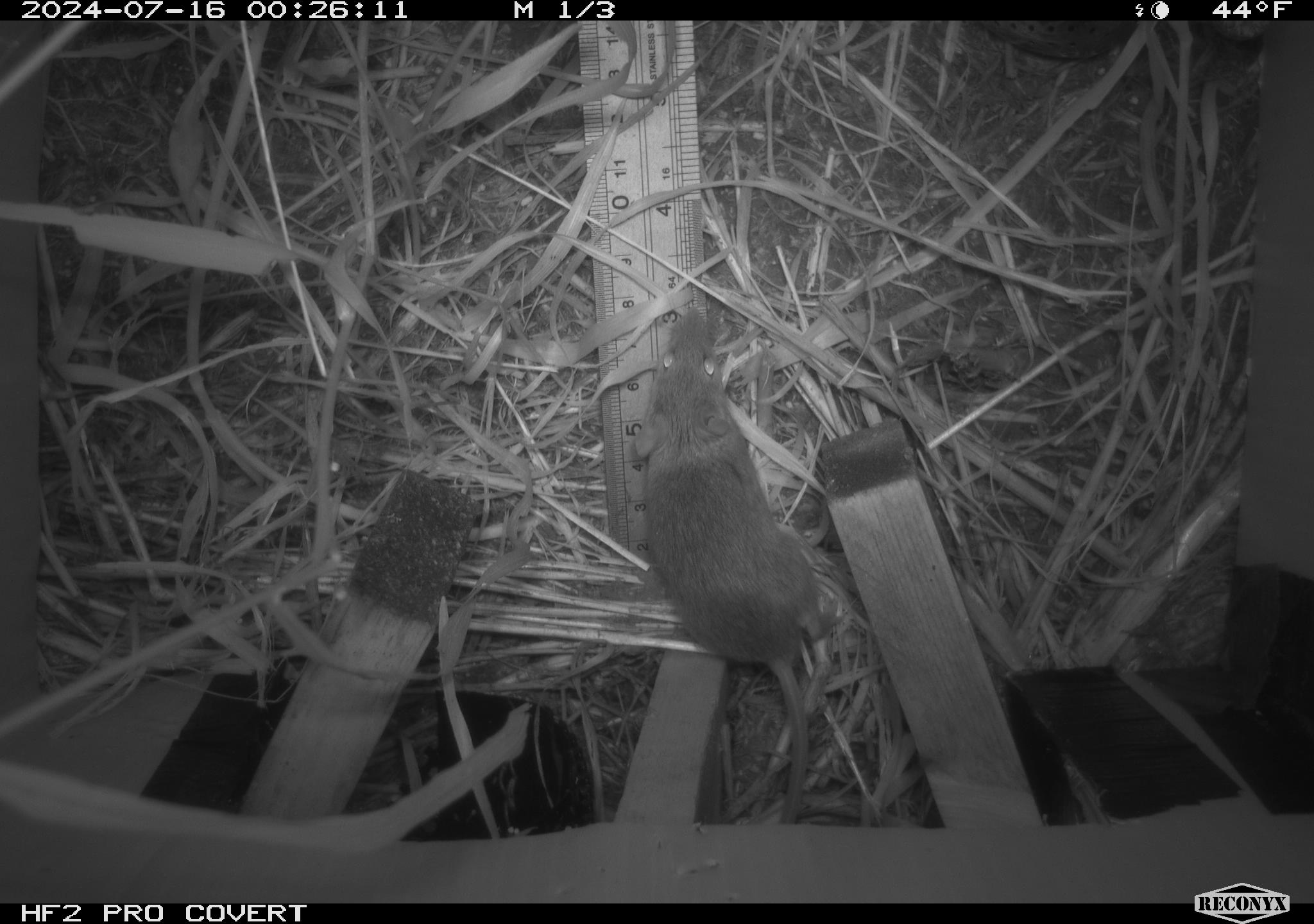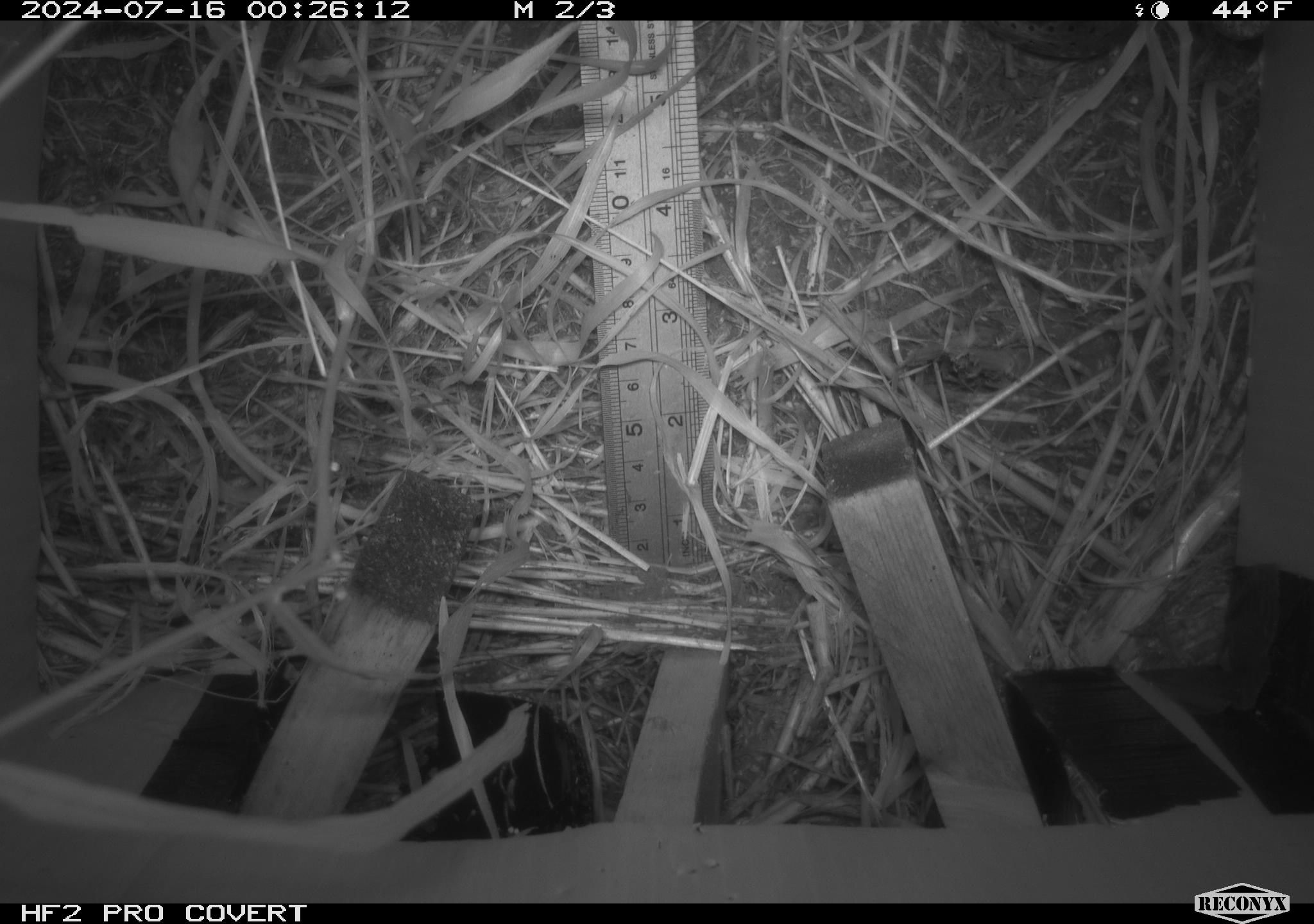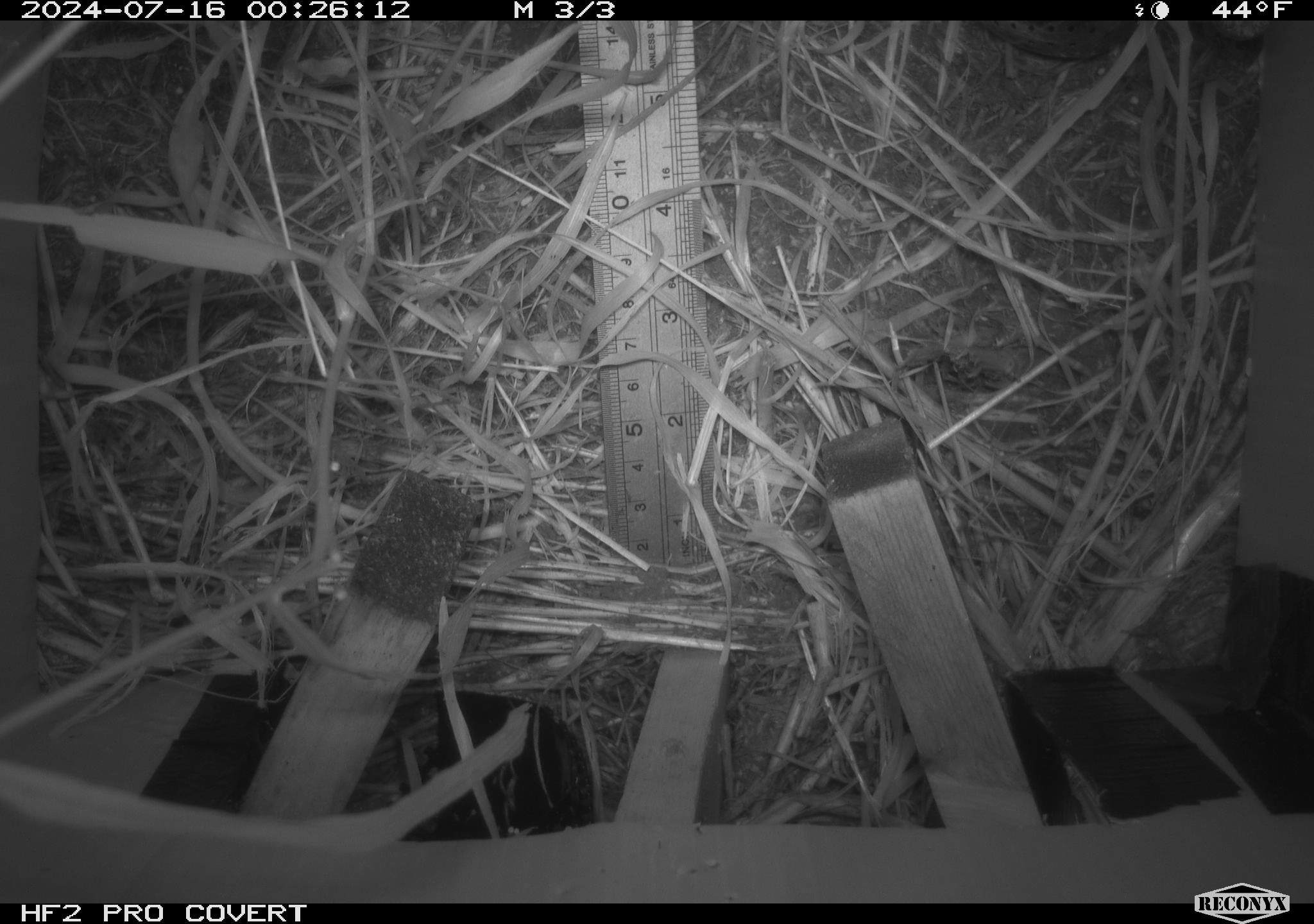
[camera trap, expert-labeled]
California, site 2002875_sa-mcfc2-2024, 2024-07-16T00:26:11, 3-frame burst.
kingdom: Animalia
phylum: Chordata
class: Mammalia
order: Rodentia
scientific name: Rodentia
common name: rodent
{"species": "rodent (Rodentia)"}